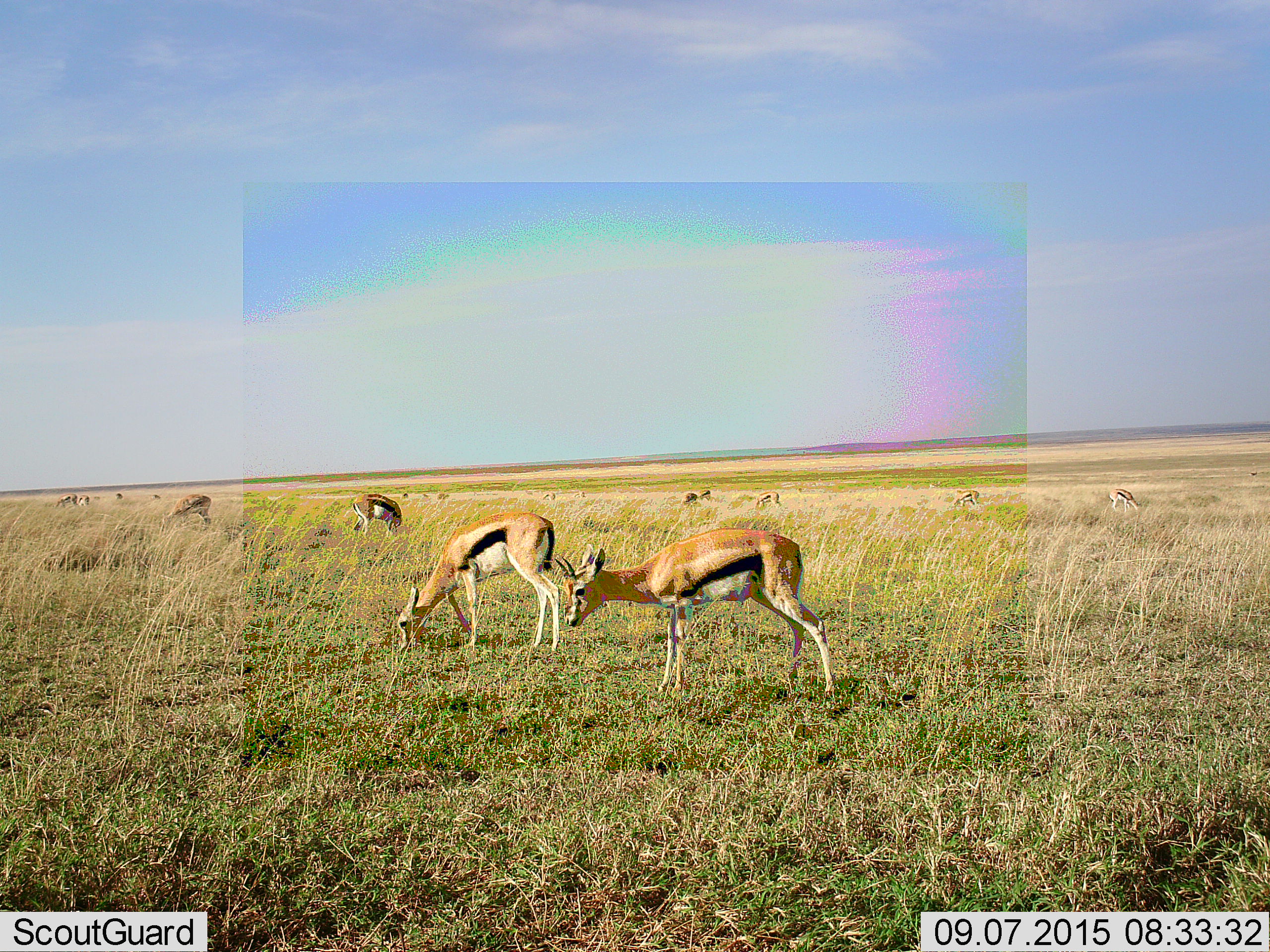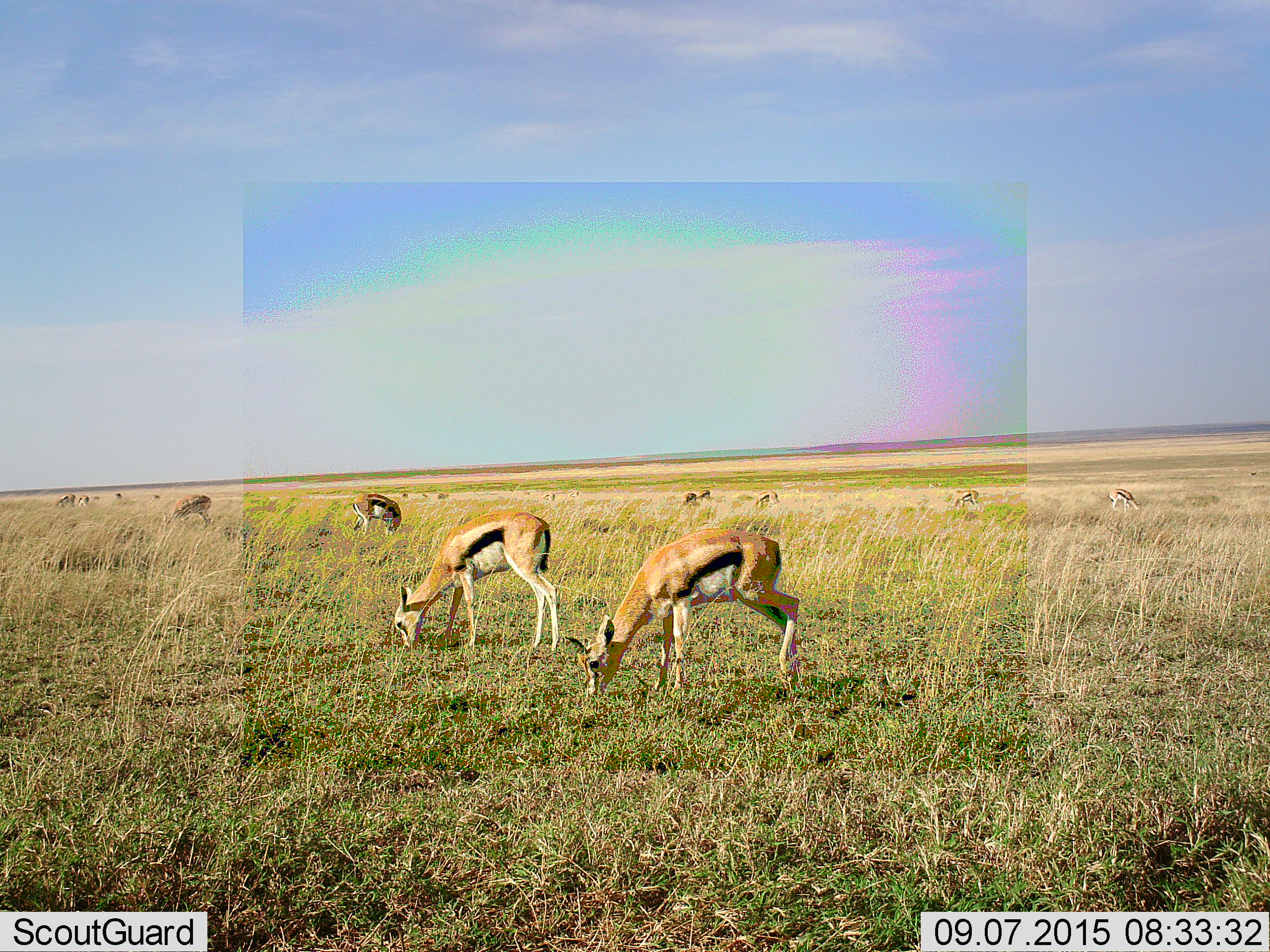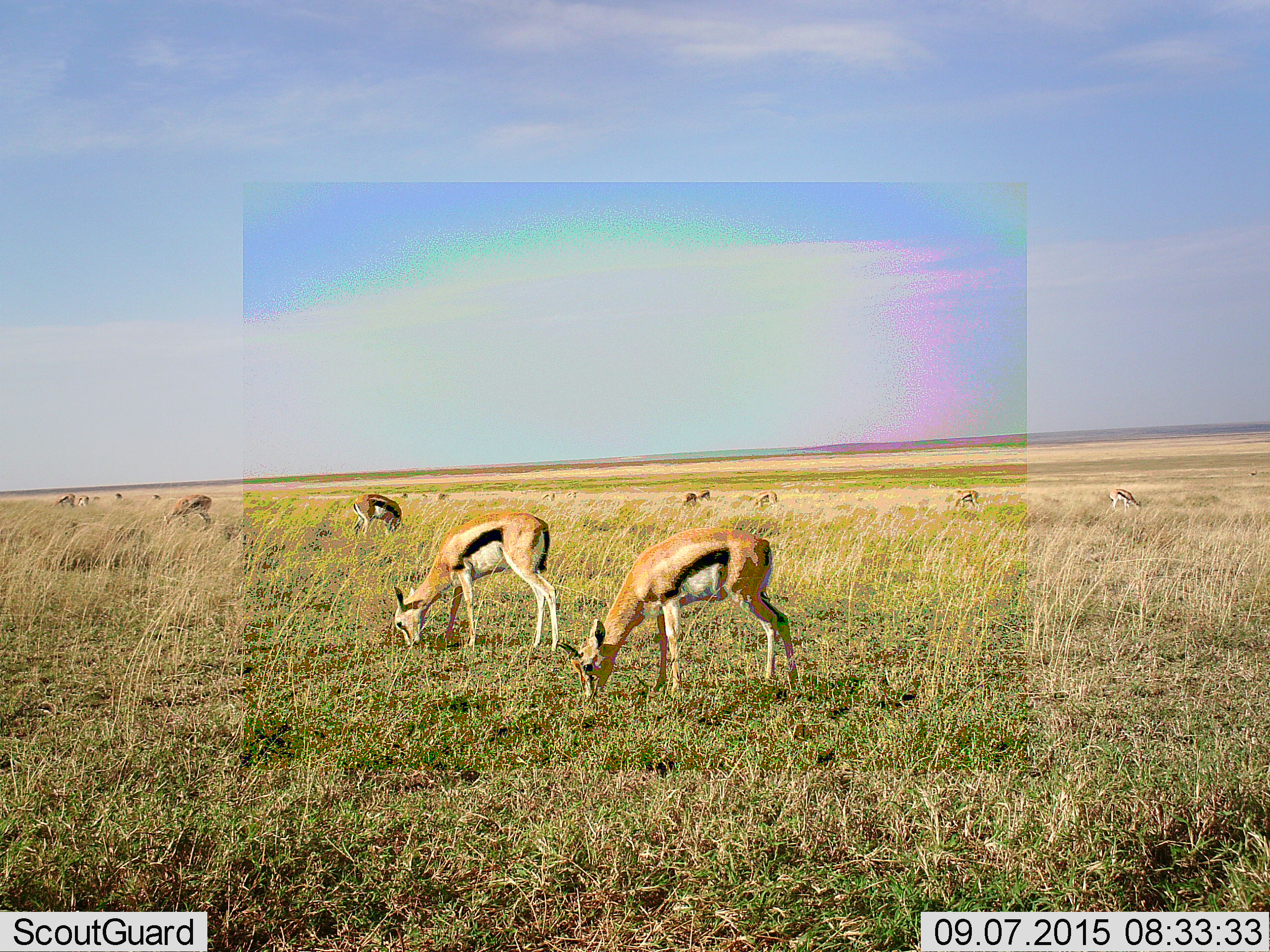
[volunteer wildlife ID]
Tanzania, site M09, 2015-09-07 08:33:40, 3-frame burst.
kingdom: Animalia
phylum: Chordata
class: Mammalia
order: Artiodactyla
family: Bovidae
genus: Eudorcas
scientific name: Eudorcas thomsonii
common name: thomson's gazelle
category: gazellethomsons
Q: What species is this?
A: Gazellethomsons (thomson's gazelle) (Eudorcas thomsonii).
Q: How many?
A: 11-50.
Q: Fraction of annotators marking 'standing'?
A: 25%.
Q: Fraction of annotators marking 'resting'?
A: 0%.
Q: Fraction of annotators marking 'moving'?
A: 25%.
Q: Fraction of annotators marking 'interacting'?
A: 0%.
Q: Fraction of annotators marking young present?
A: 12%.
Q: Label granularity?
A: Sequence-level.